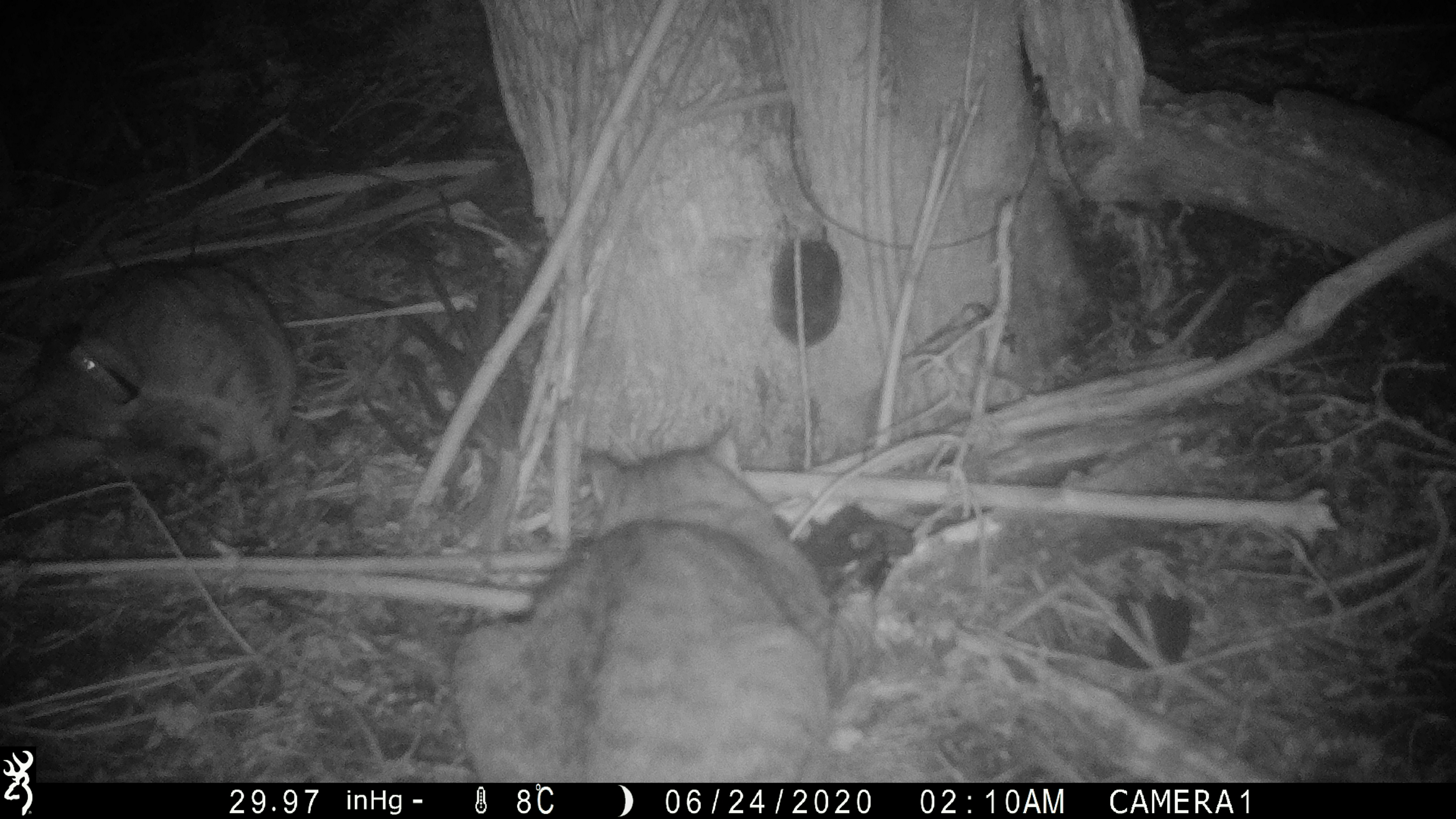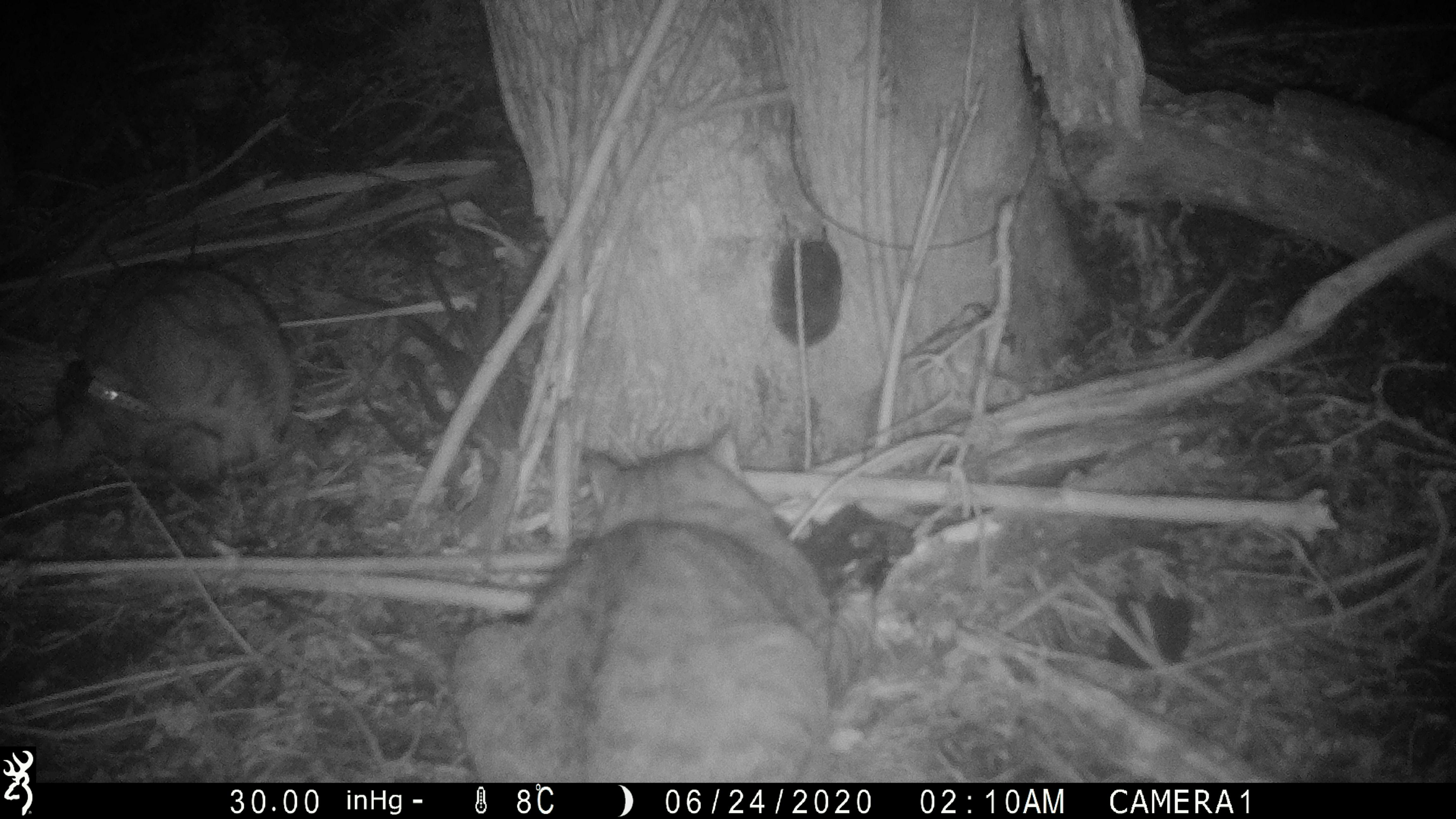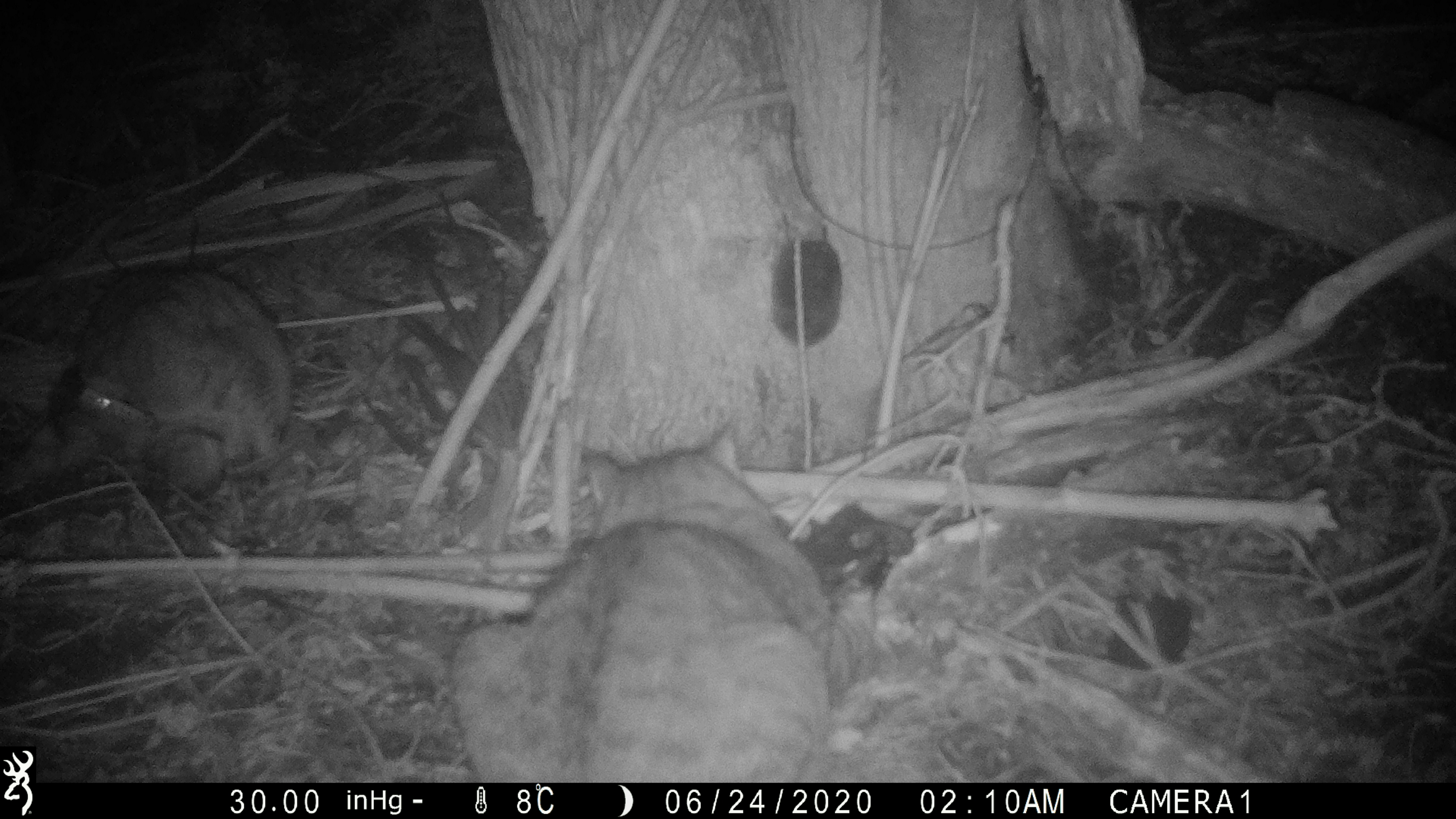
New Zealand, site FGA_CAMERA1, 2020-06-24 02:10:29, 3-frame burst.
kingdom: Animalia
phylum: Chordata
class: Mammalia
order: Carnivora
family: Felidae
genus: Felis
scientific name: Felis catus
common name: domestic cat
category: cat